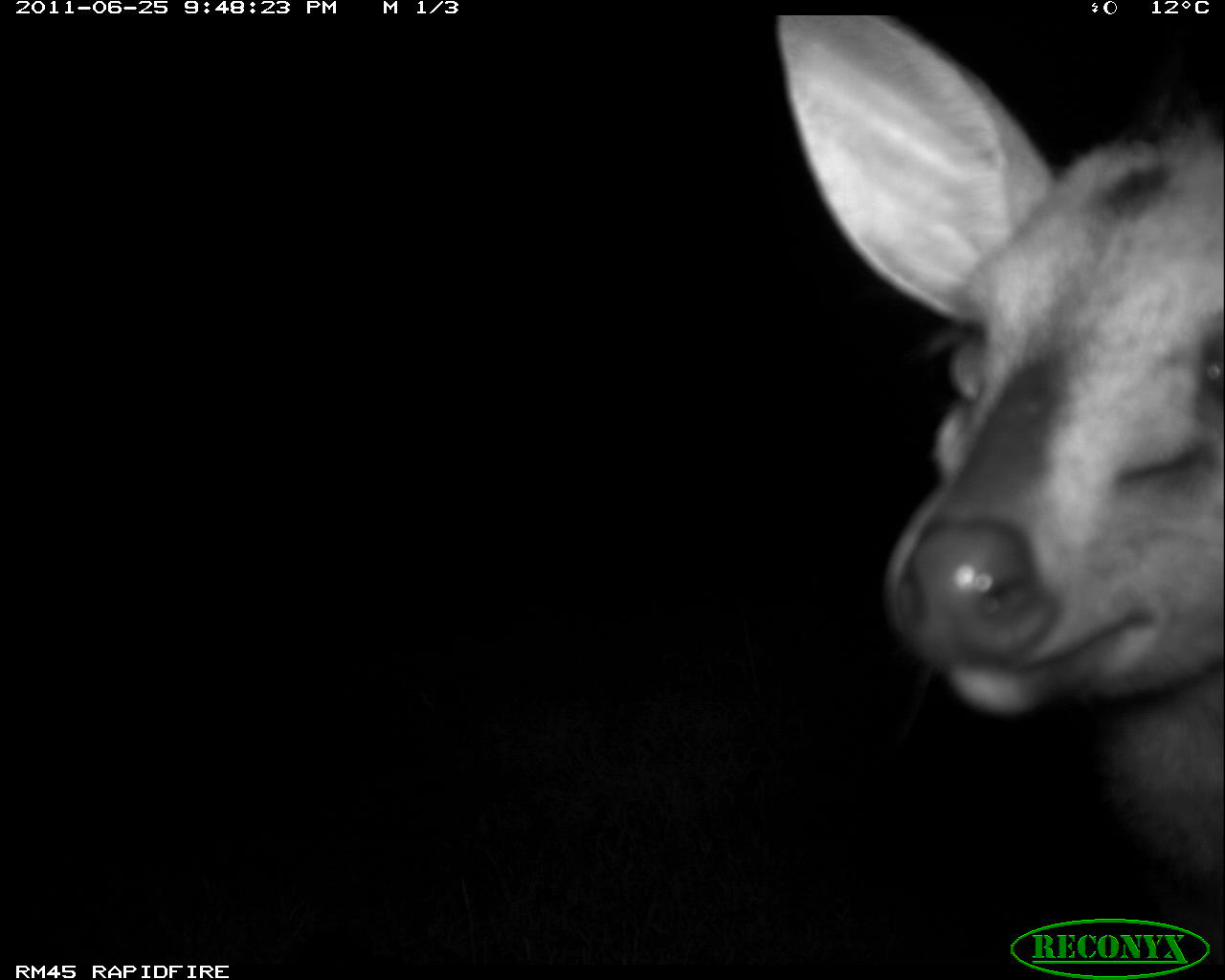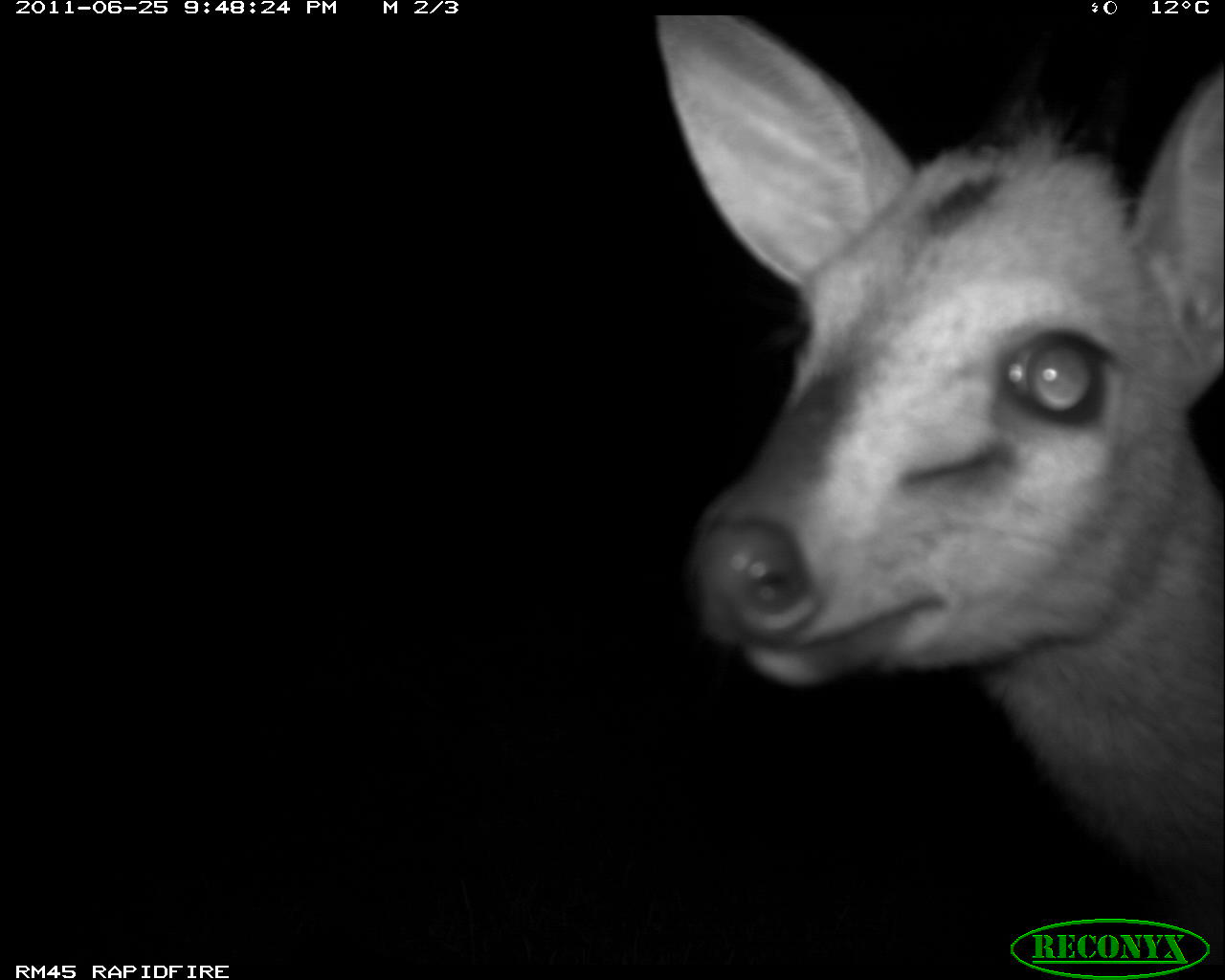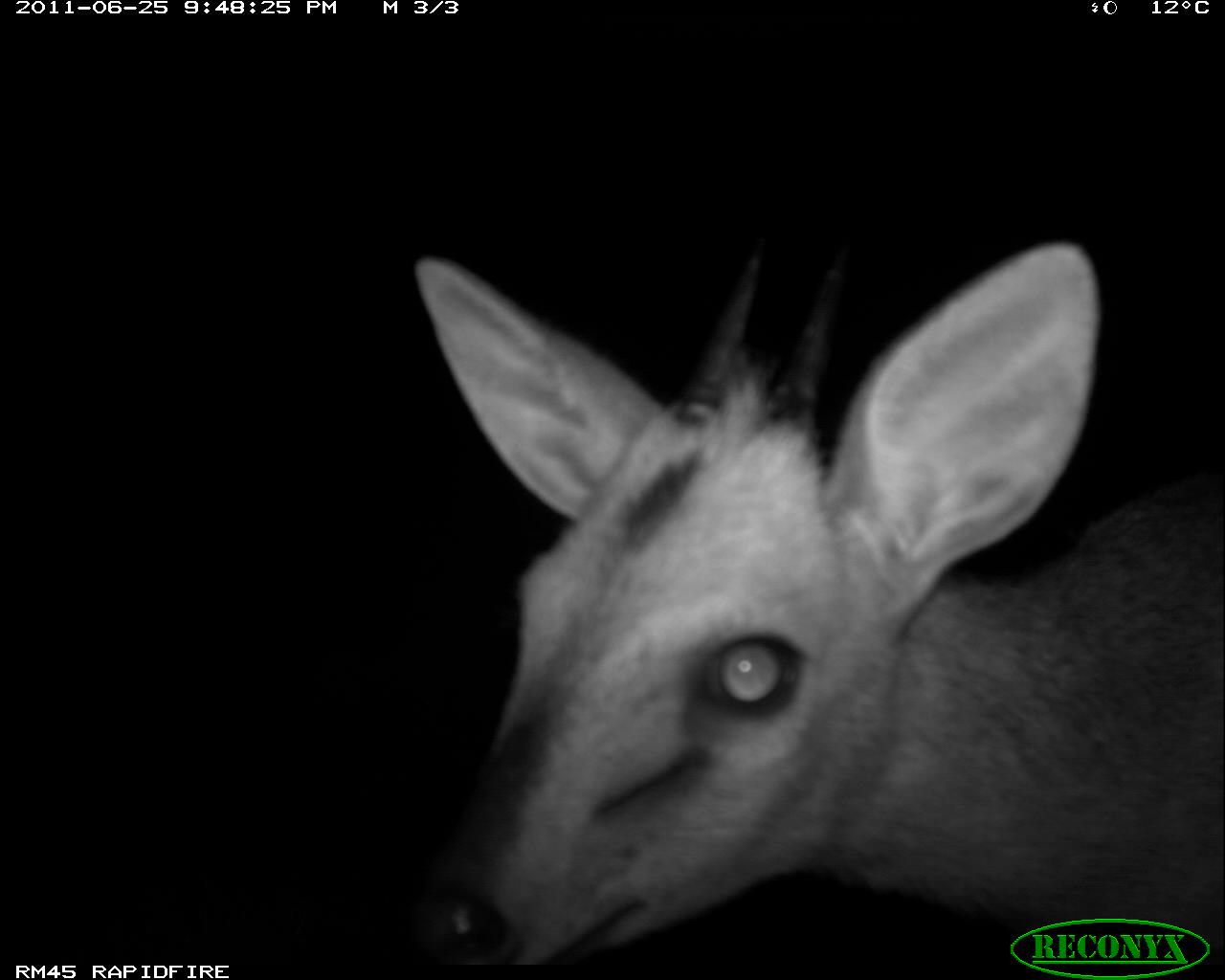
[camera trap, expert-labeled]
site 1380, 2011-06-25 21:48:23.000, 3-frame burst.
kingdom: Animalia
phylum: Chordata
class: Mammalia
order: Artiodactyla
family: Bovidae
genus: Sylvicapra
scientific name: Sylvicapra grimmia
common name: bush duiker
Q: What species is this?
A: Sylvicapra grimmia (bush duiker).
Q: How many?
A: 1.